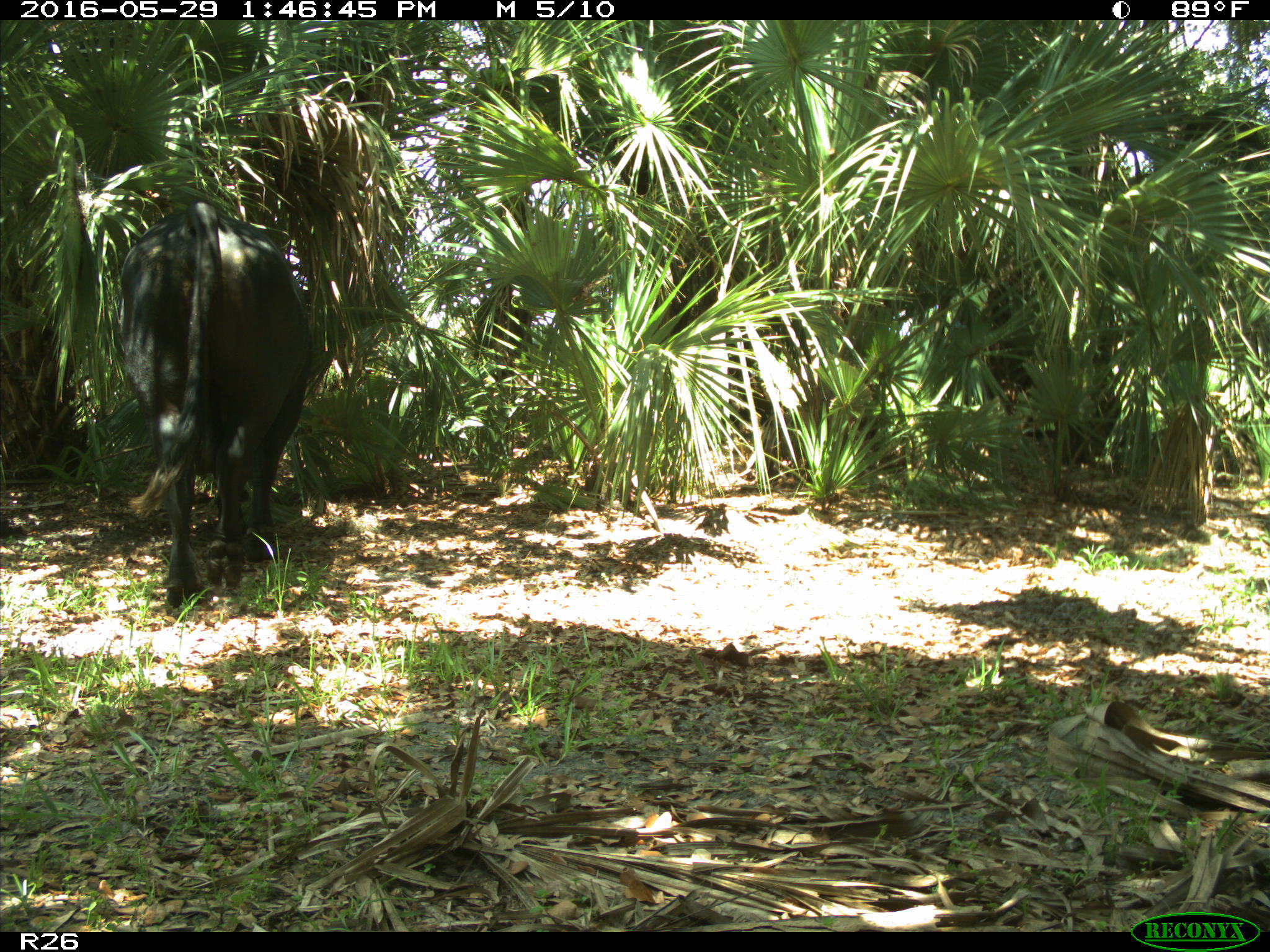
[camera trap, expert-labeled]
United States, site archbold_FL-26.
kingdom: Animalia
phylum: Chordata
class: Mammalia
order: Artiodactyla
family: Bovidae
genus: Bos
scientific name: Bos taurus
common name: domestic cow